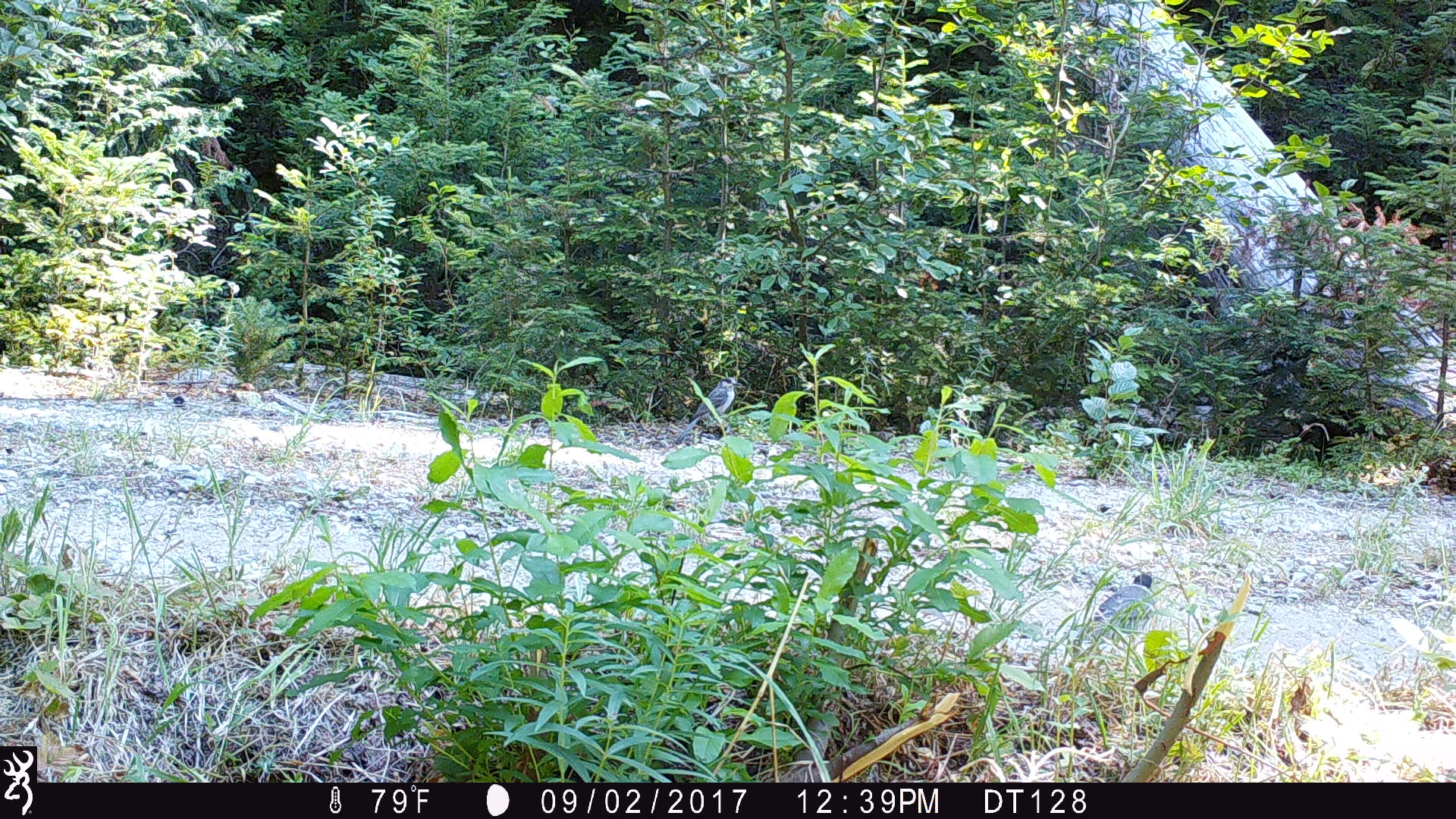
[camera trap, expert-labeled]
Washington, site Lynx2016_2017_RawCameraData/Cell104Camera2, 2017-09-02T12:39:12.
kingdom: Animalia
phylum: Chordata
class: Aves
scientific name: Aves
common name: birds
Aves (birds). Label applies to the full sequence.